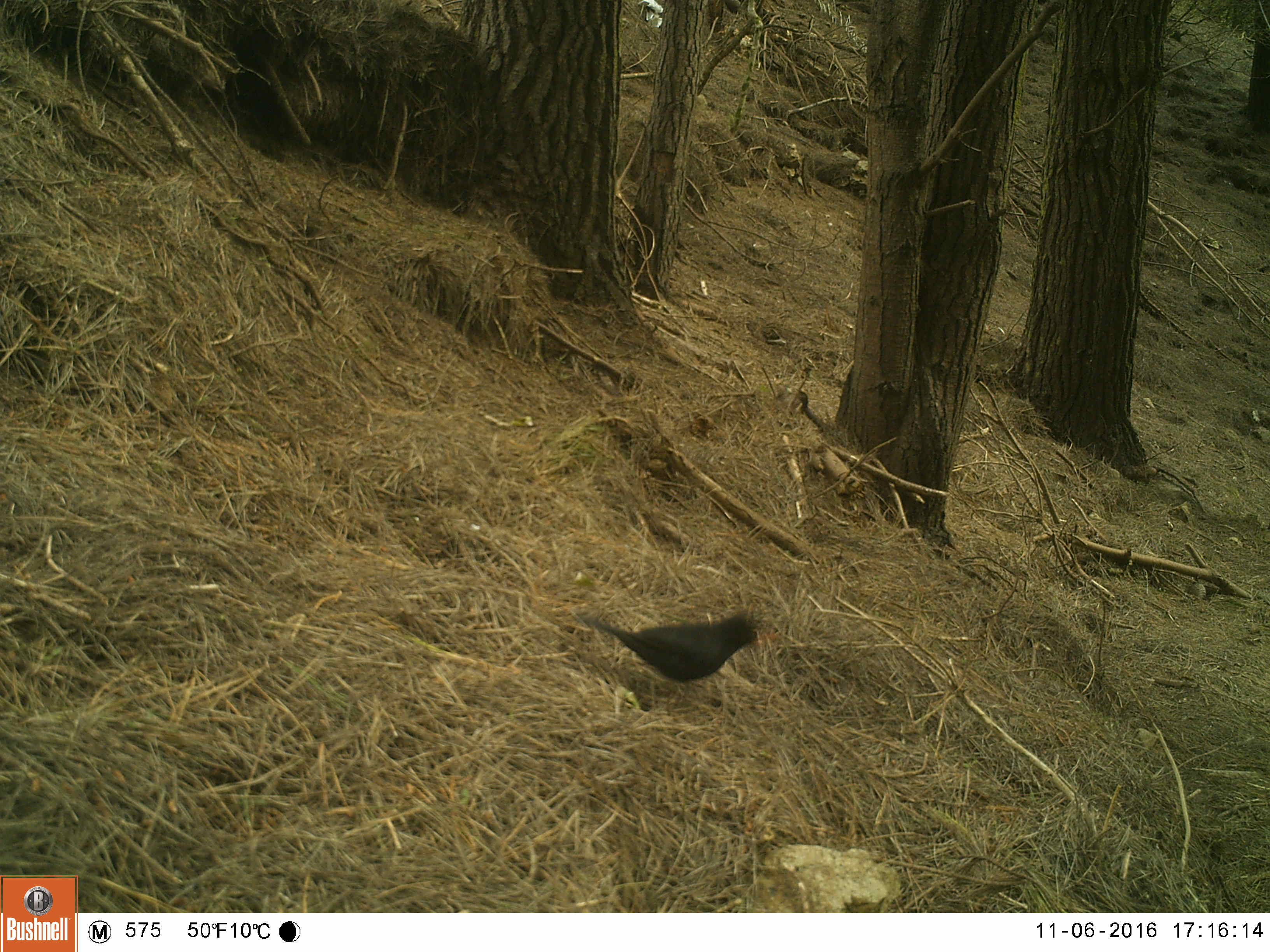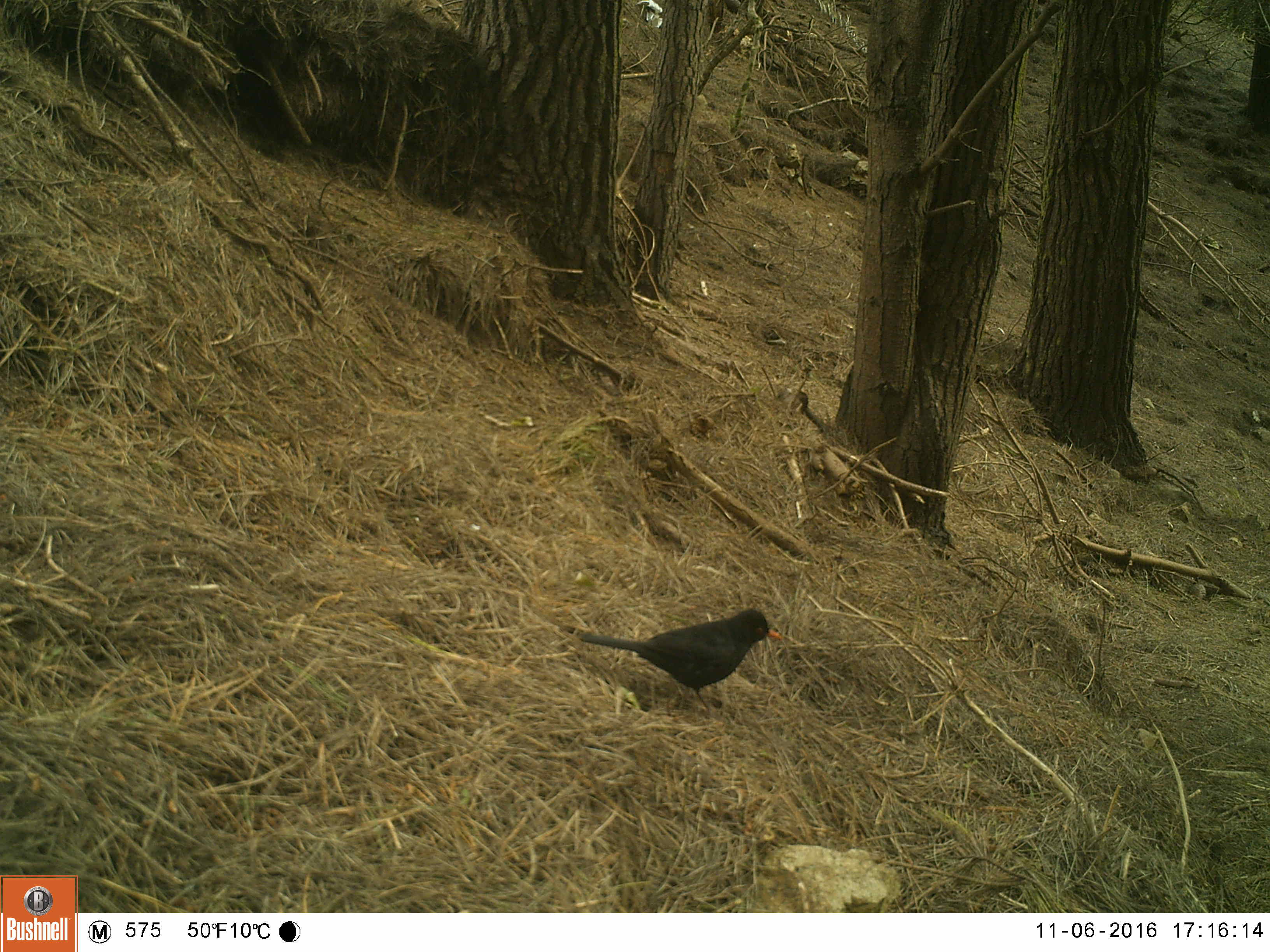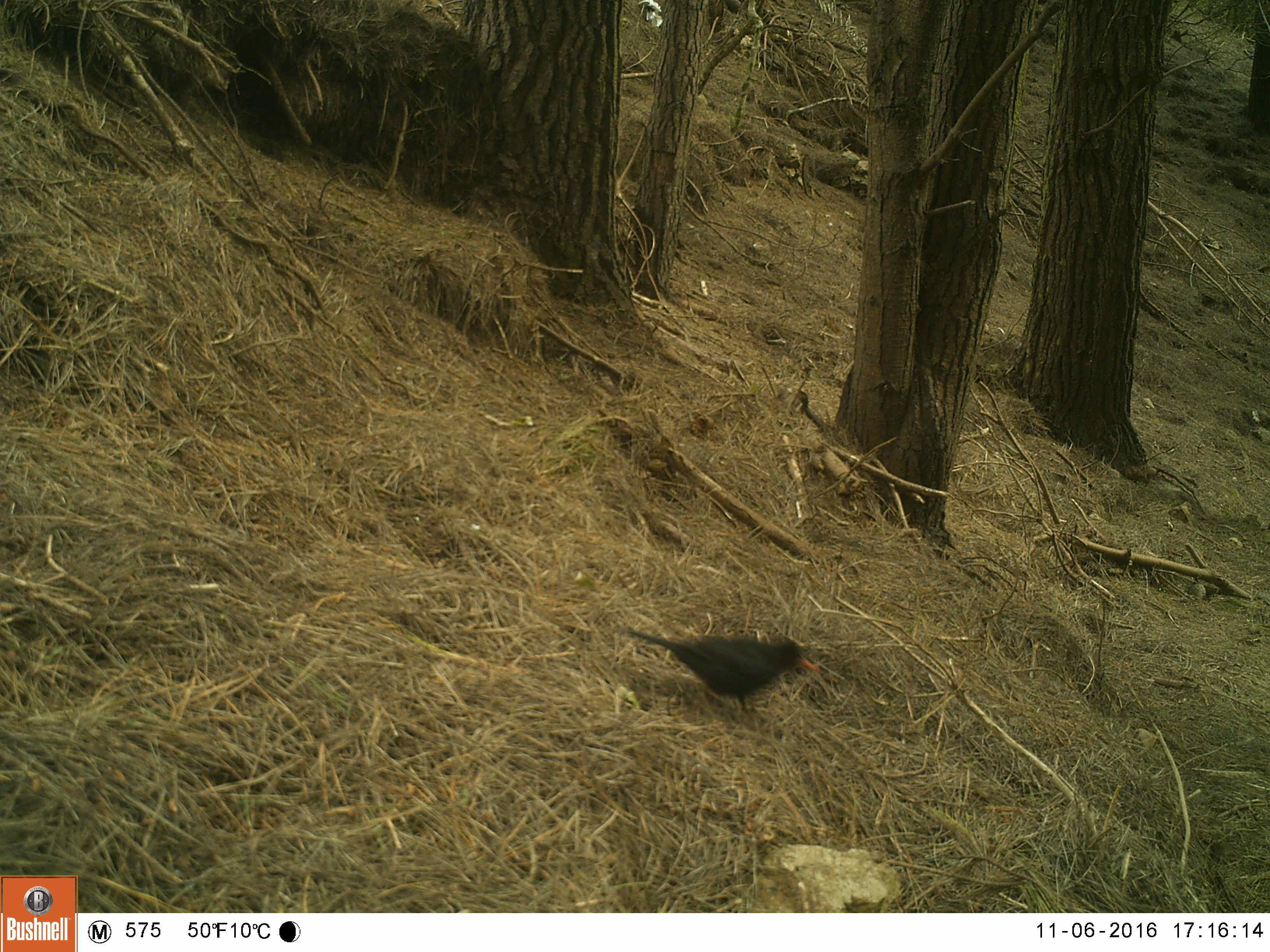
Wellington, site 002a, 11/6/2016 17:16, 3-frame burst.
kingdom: Animalia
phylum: Chordata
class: Aves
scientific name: Aves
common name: bird